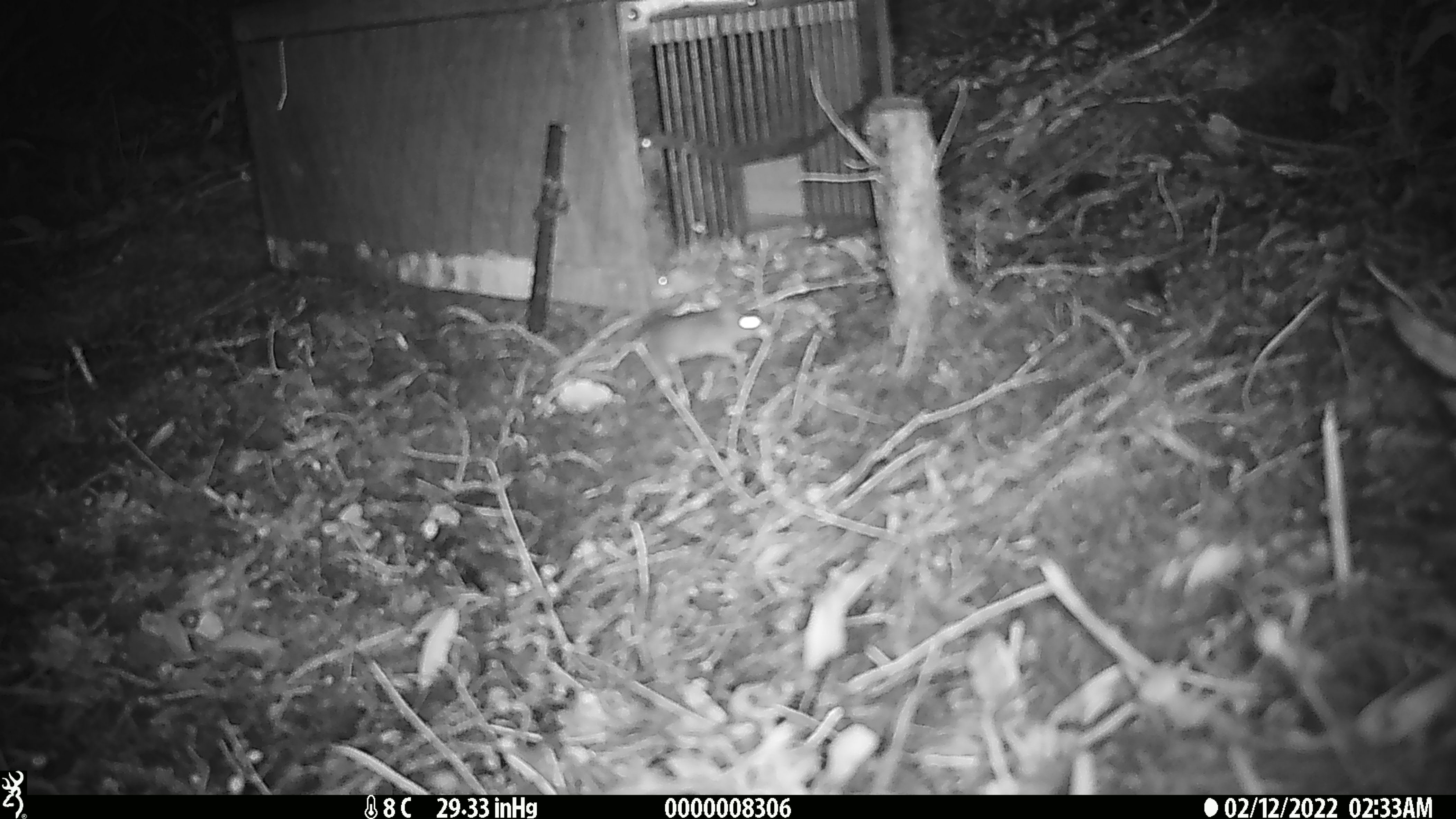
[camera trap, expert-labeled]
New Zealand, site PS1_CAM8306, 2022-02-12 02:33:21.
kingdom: Animalia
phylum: Chordata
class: Mammalia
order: Rodentia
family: Muridae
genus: Mus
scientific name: Mus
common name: mouse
Mouse (Mus).